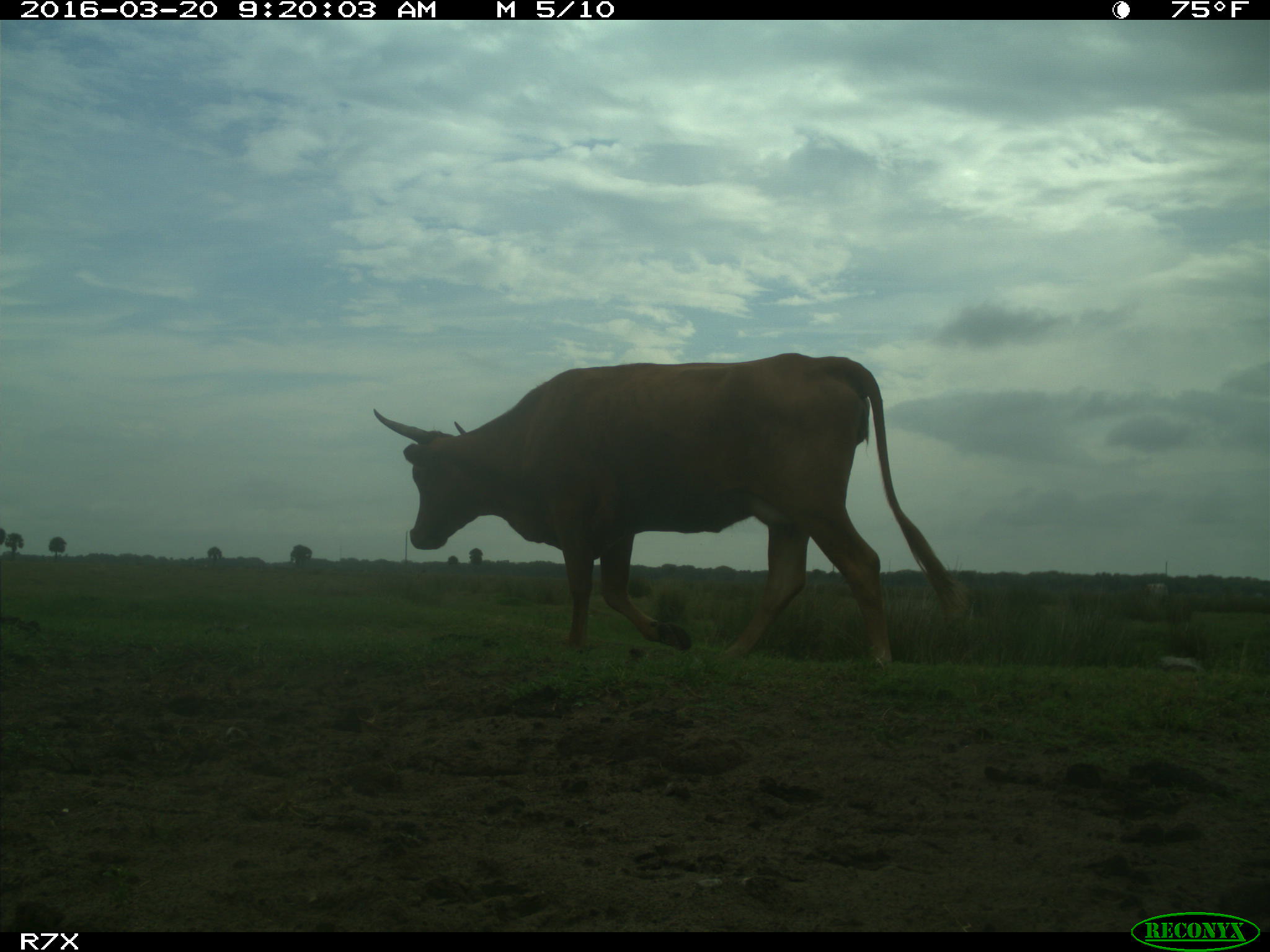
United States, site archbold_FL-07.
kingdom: Animalia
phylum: Chordata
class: Mammalia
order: Artiodactyla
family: Bovidae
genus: Bos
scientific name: Bos taurus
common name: domestic cow